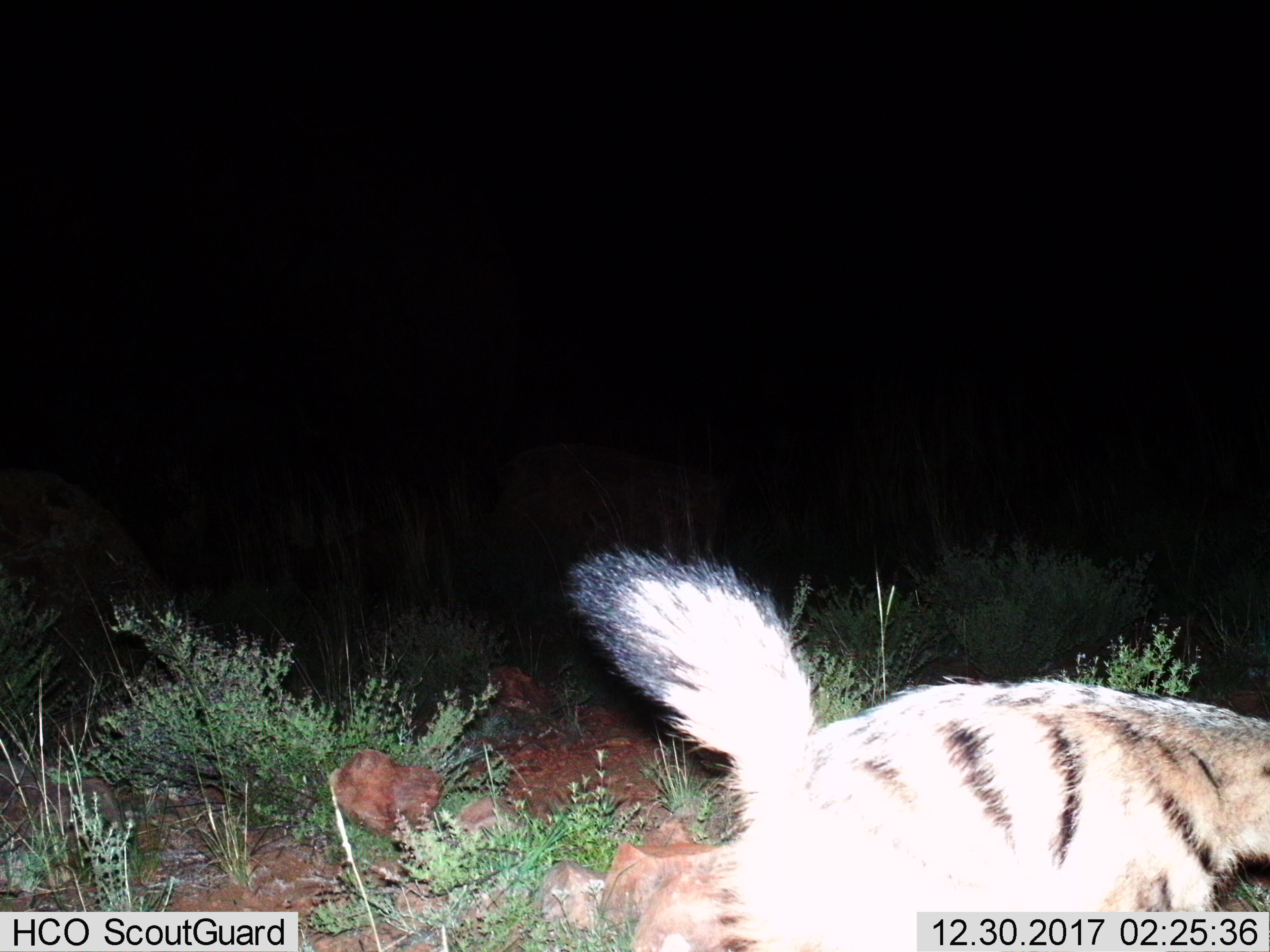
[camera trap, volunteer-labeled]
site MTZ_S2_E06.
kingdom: Animalia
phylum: Chordata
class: Mammalia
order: Carnivora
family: Hyaenidae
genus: Proteles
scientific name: Proteles cristatus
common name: aardwolf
Aardwolf (Proteles cristatus), count 1. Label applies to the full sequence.